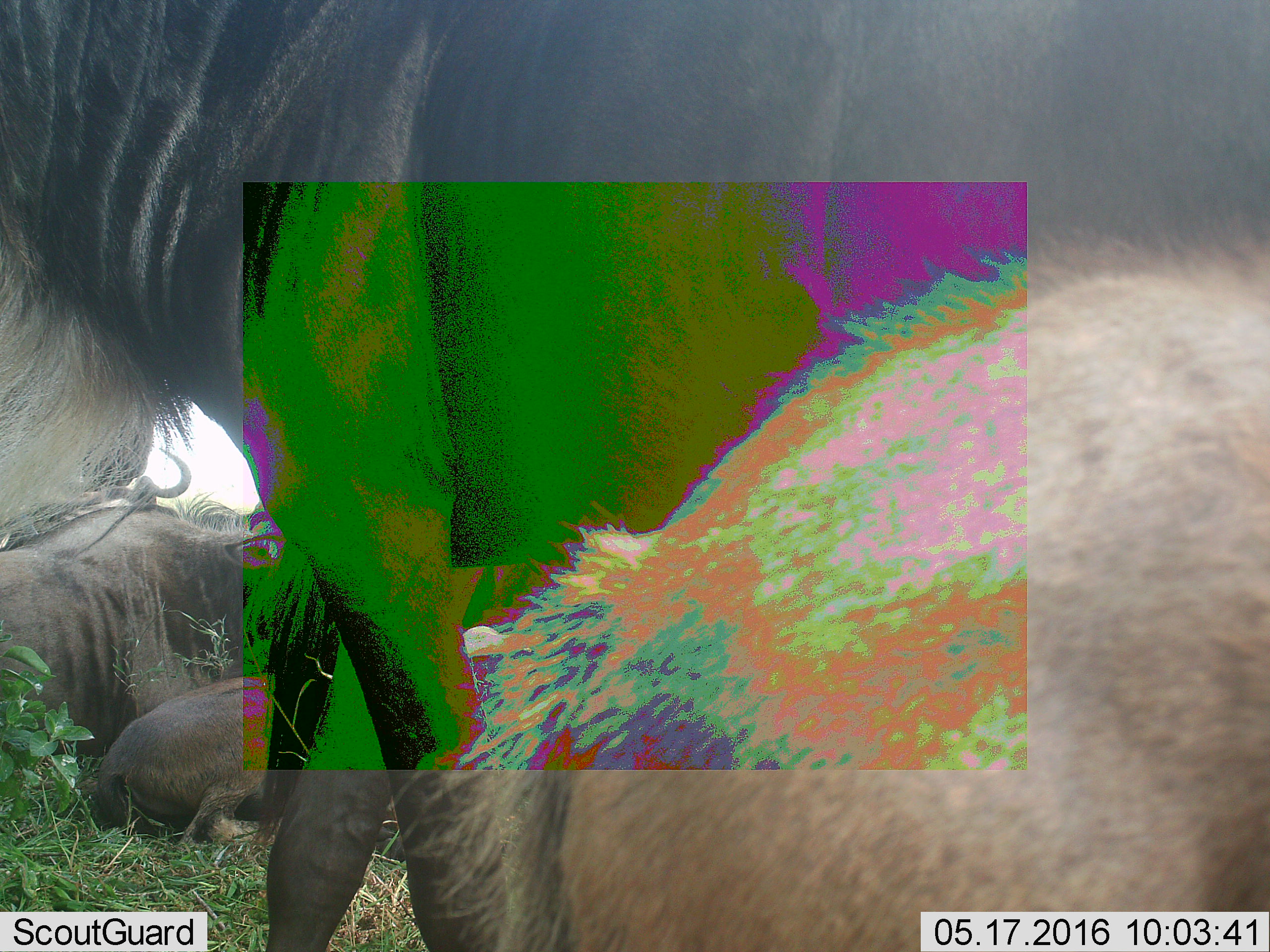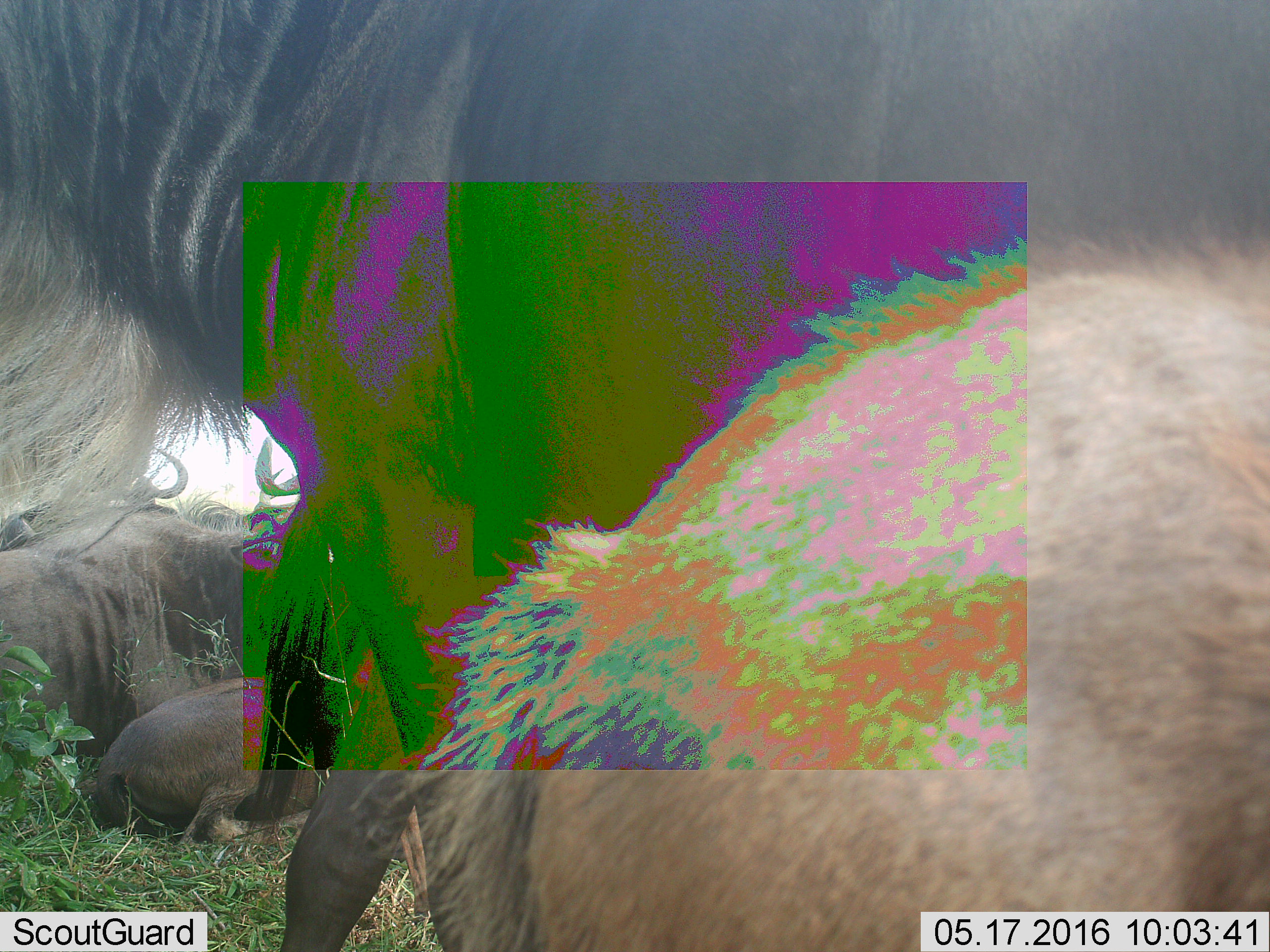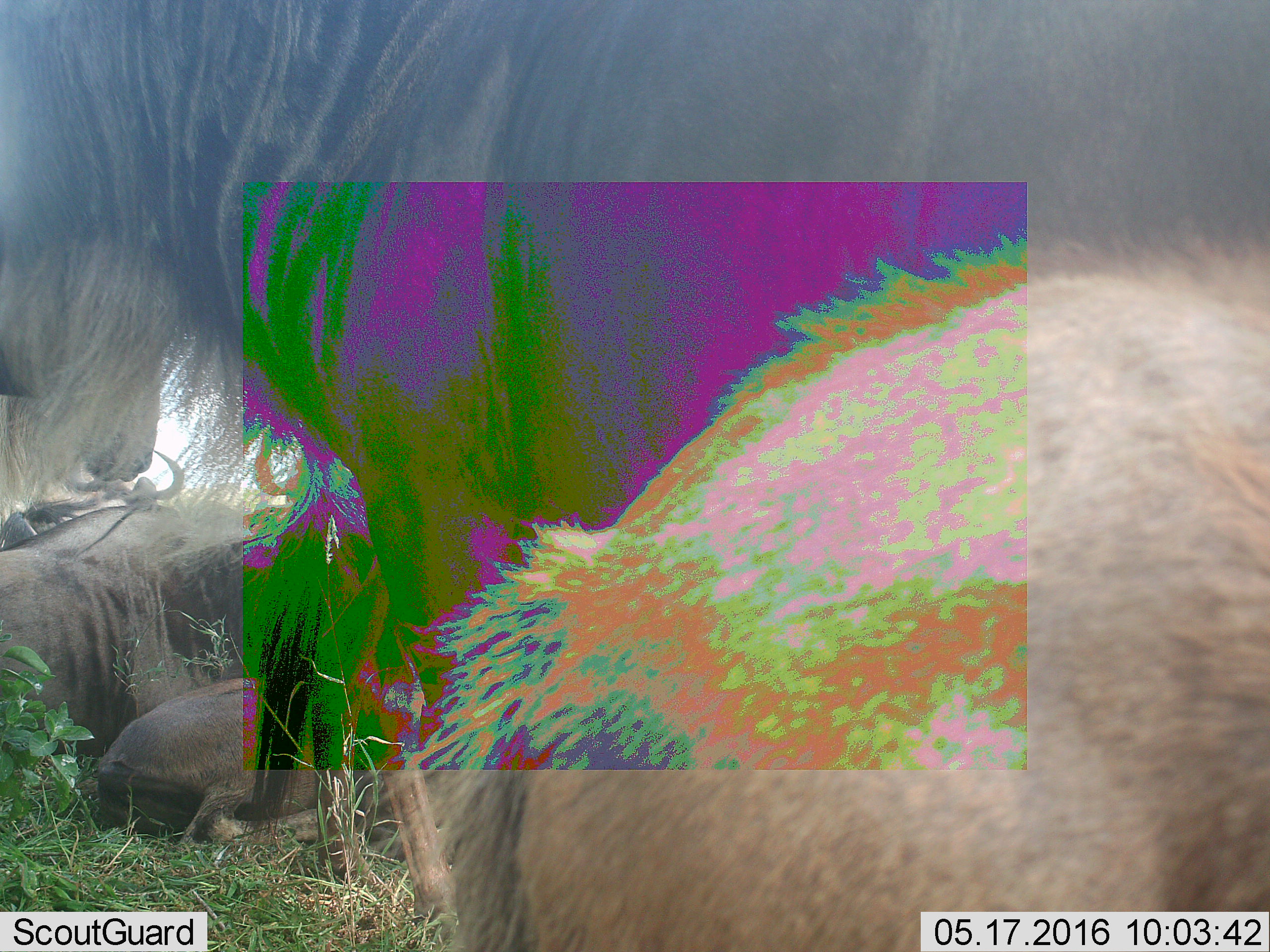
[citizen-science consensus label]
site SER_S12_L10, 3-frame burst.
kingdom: Animalia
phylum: Chordata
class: Mammalia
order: Artiodactyla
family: Bovidae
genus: Connochaetes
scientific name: Connochaetes taurinus taurinus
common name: blue wildebeest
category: wildebeestblue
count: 6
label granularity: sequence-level